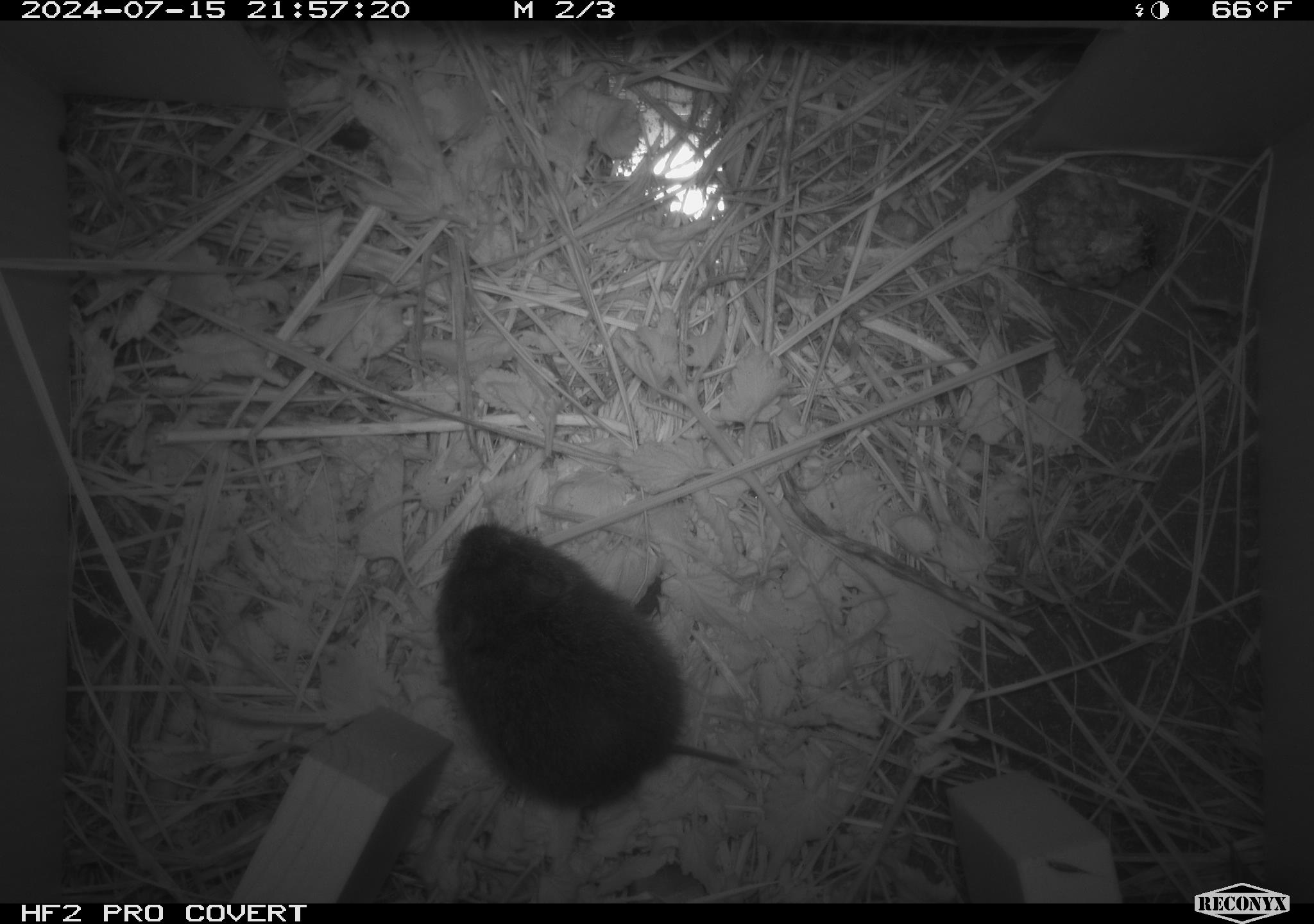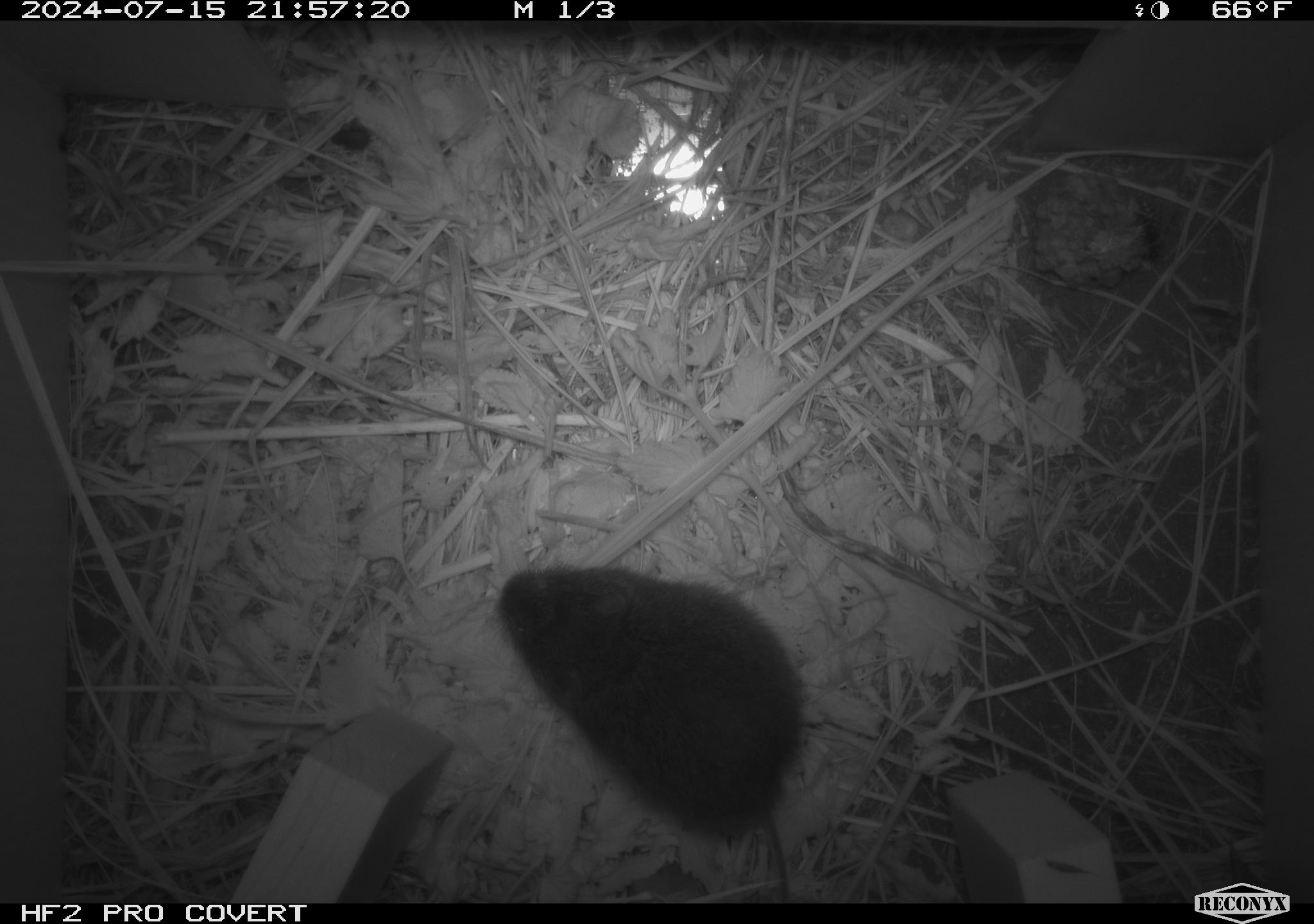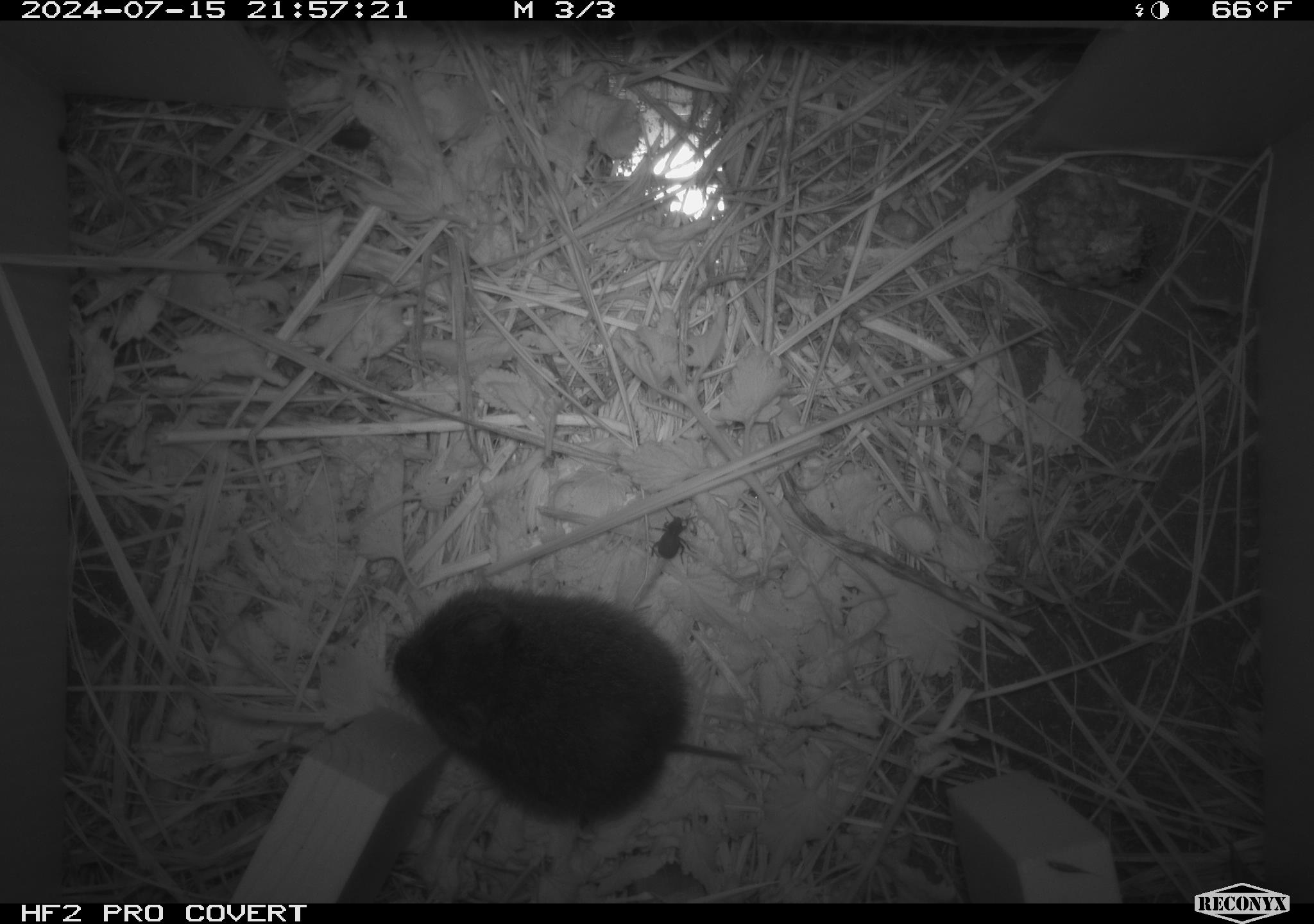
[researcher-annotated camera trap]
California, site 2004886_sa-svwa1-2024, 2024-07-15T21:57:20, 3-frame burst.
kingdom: Animalia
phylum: Arthropoda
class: Insecta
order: Hymenoptera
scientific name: Hymenoptera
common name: ants, bees, wasps, and sawflies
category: hymenoptera order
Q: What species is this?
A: Hymenoptera order (ants, bees, wasps, and sawflies) (Hymenoptera).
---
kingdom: Animalia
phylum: Chordata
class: Mammalia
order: Rodentia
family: Cricetidae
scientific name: Arvicolinae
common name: voles, lemmings, and muskrats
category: arvicolinae subfamily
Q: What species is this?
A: Arvicolinae subfamily (voles, lemmings, and muskrats) (Arvicolinae).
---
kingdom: Animalia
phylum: Arthropoda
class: Insecta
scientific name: Insecta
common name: insect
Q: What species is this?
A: Insect (Insecta).